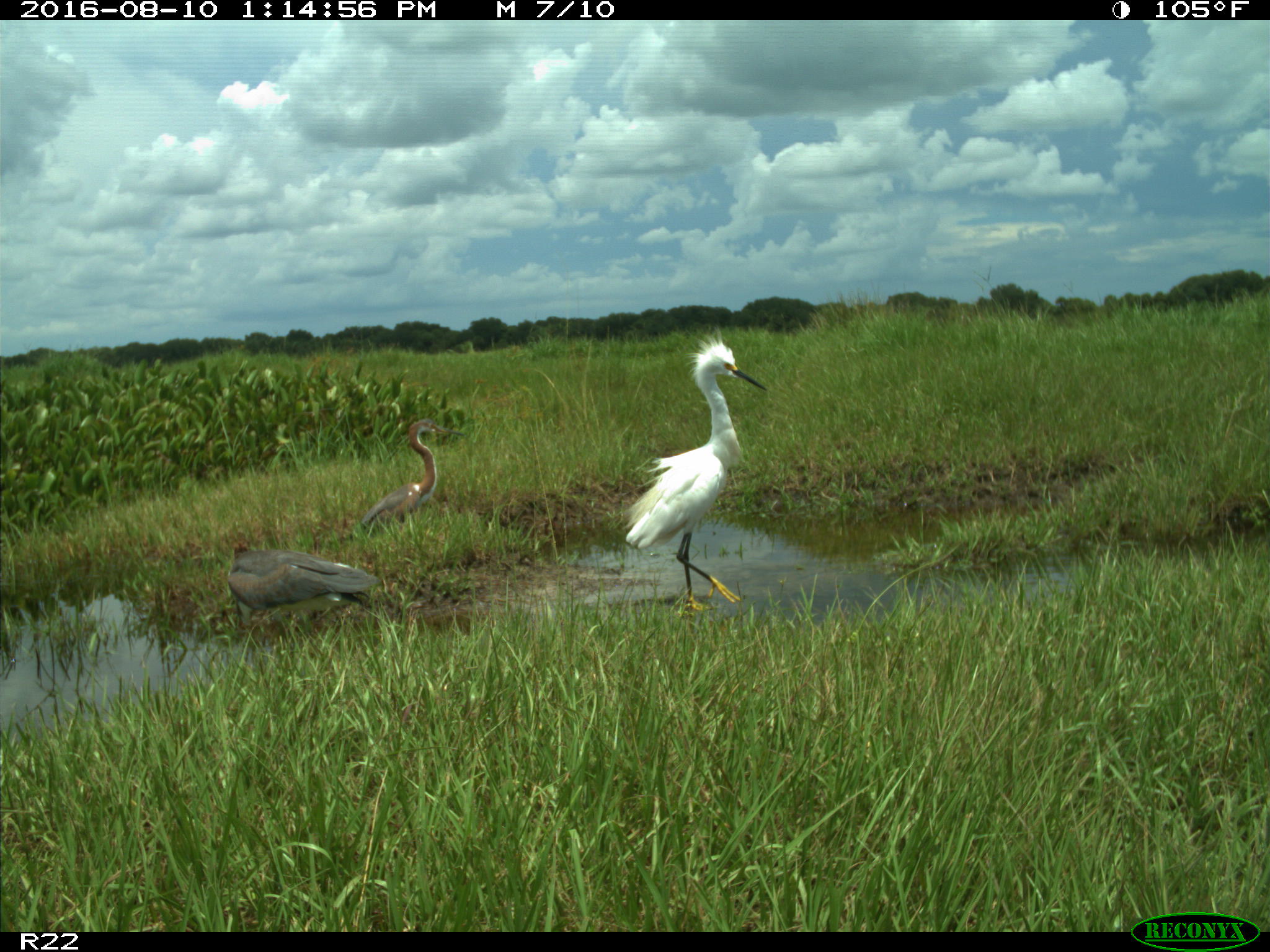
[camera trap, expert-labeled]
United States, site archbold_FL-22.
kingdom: Animalia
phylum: Chordata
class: Aves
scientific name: Aves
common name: birds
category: unidentified bird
Unidentified bird (birds) (Aves).